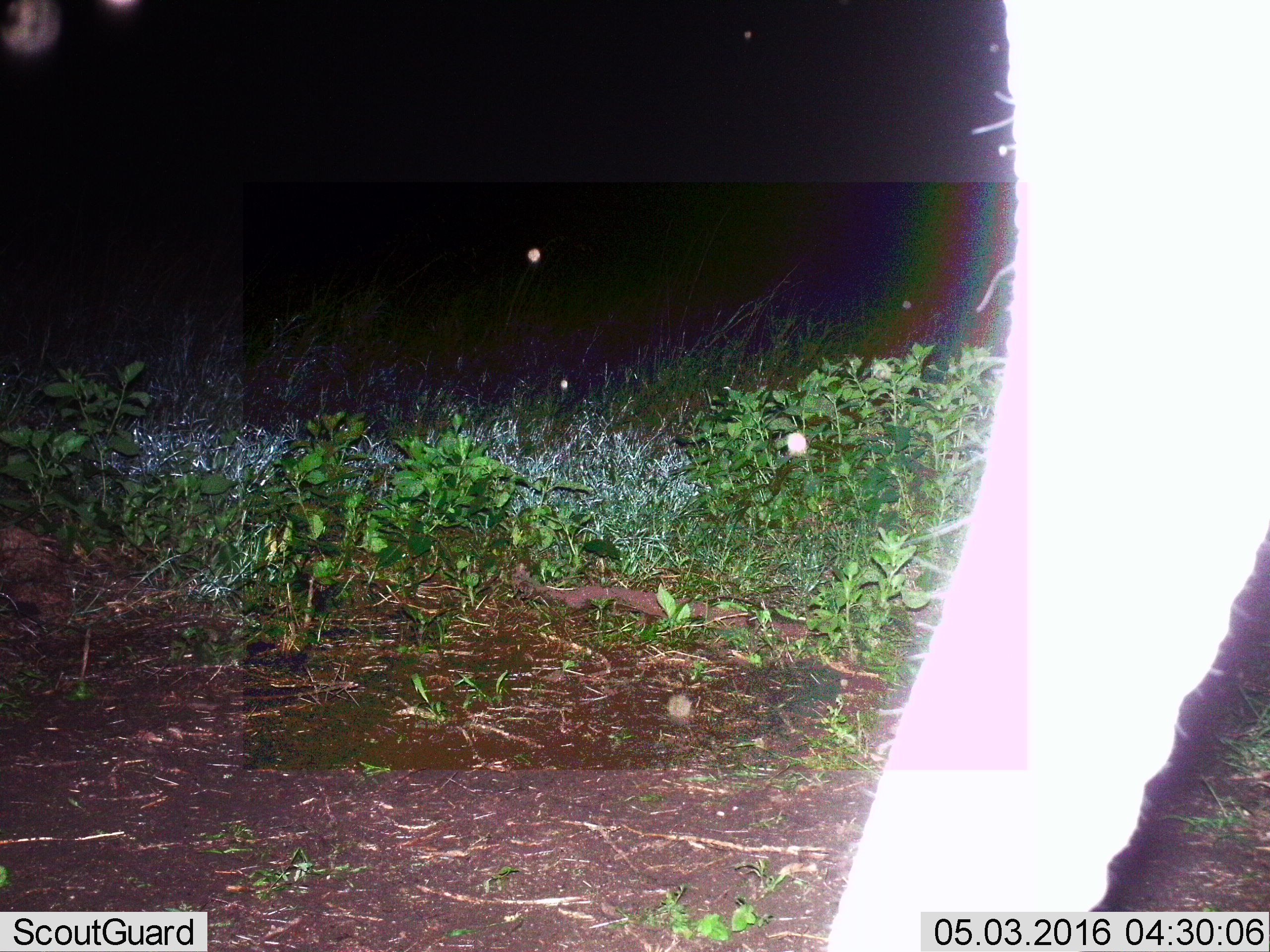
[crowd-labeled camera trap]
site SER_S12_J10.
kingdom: Animalia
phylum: Chordata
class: Mammalia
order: Proboscidea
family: Elephantidae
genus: Loxodonta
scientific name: Loxodonta africana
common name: african bush elephant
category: elephant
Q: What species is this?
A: Elephant (african bush elephant) (Loxodonta africana).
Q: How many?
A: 1.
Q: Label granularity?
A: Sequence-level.